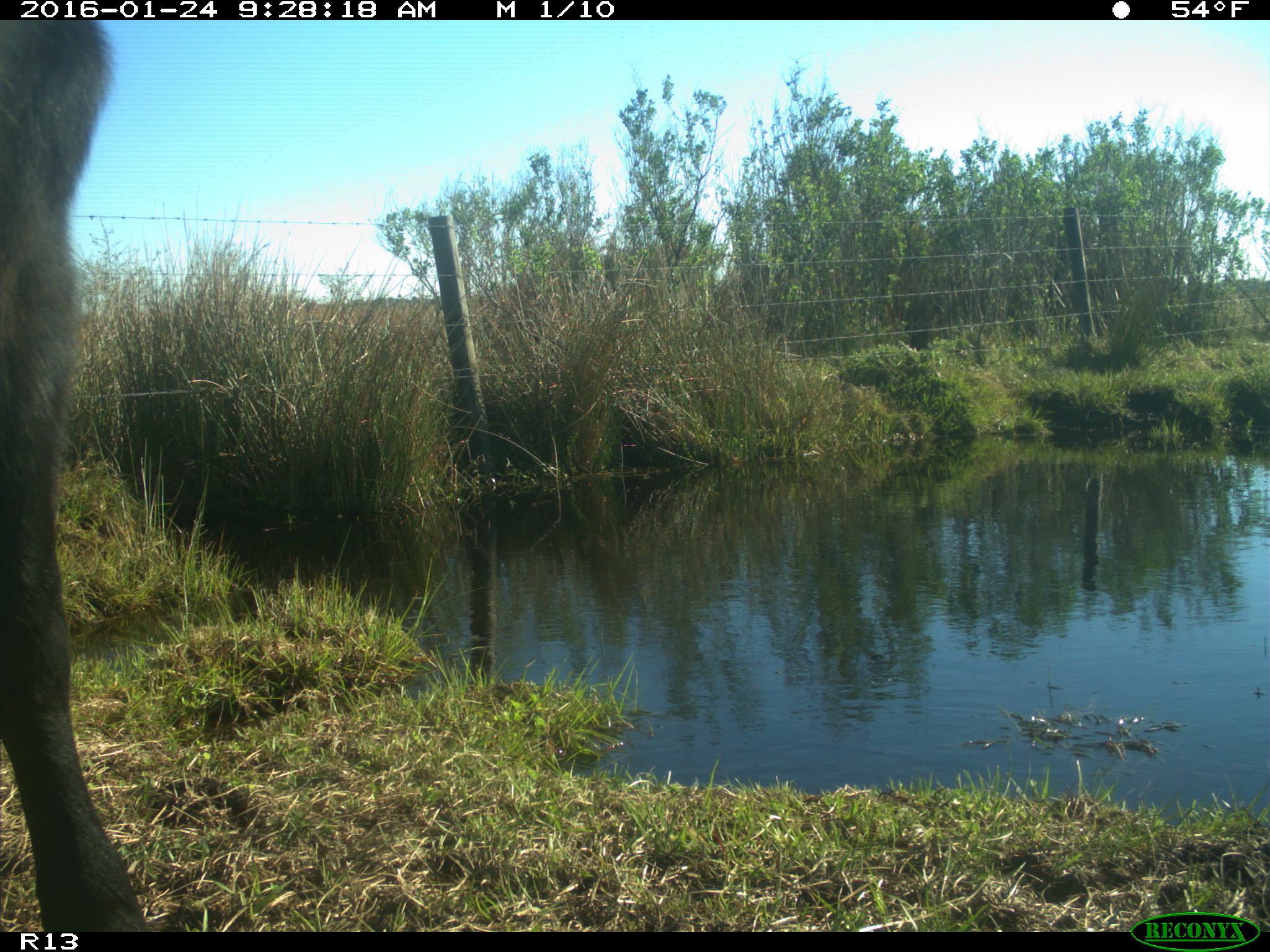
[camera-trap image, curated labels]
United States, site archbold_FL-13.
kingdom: Animalia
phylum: Chordata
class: Mammalia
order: Artiodactyla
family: Bovidae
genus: Bos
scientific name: Bos taurus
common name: domestic cow